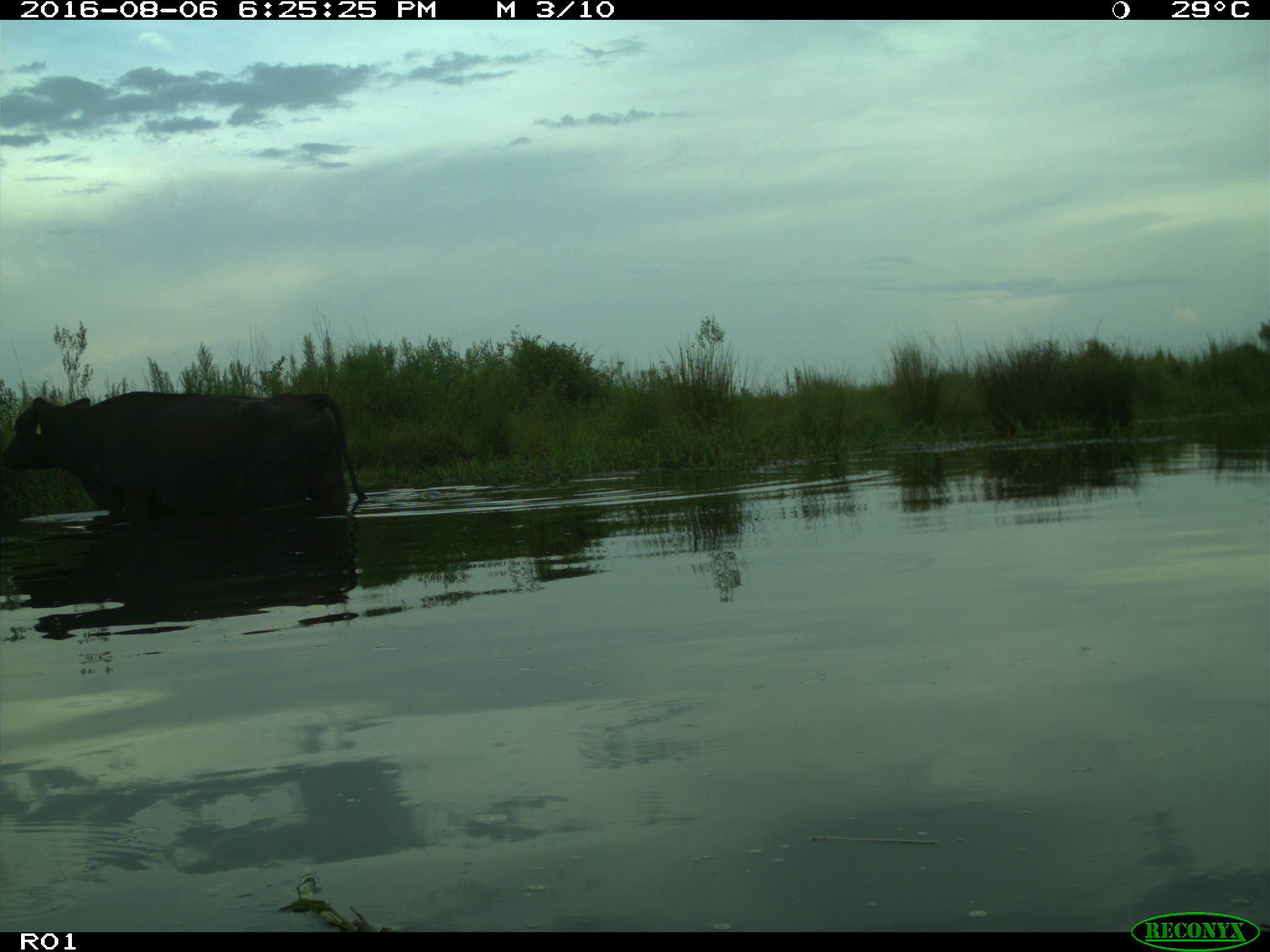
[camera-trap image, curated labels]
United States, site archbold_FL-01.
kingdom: Animalia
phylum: Chordata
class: Mammalia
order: Artiodactyla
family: Bovidae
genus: Bos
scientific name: Bos taurus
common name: domestic cow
Bos taurus (domestic cow).